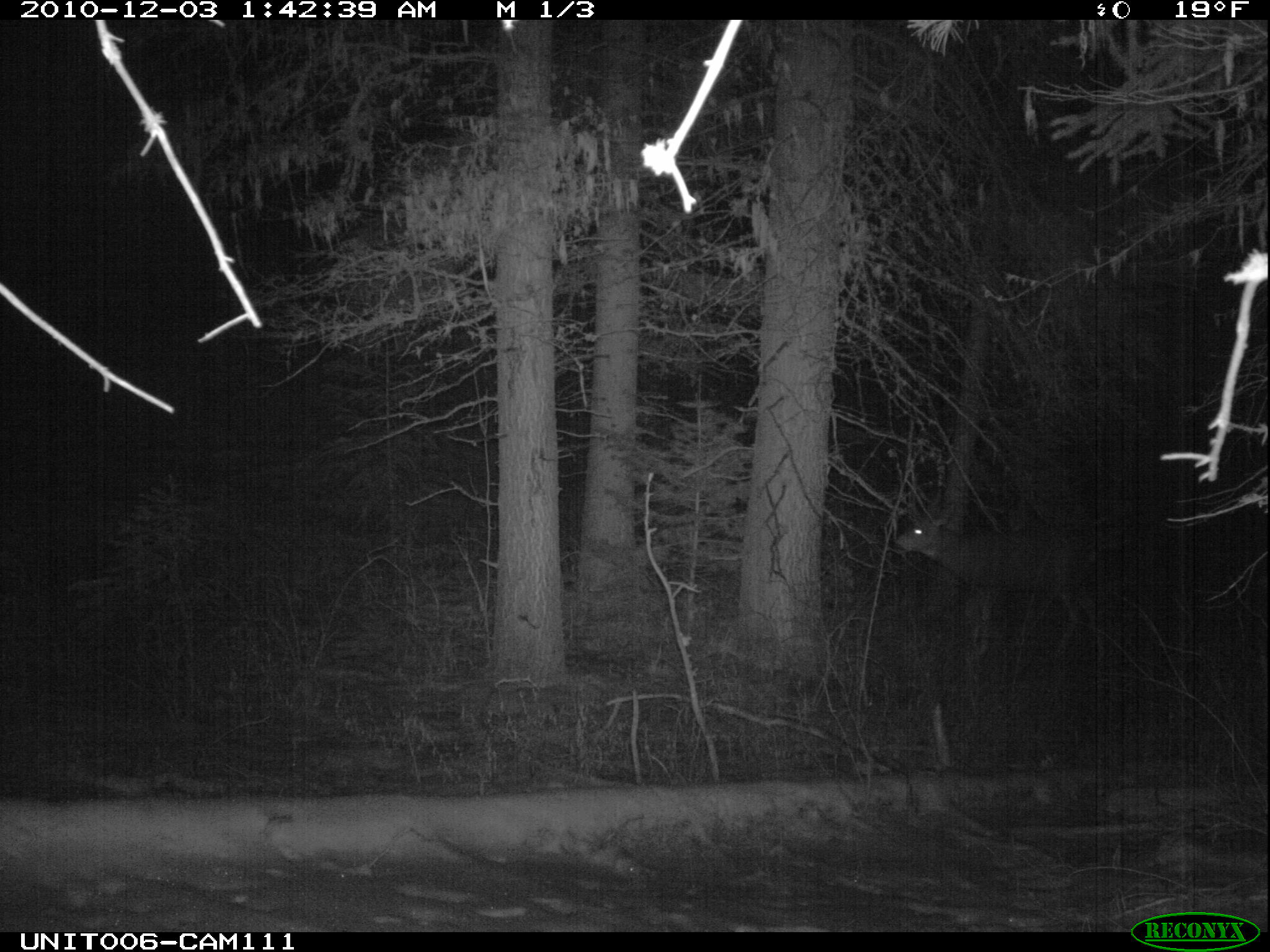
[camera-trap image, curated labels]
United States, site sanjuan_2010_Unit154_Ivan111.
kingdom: Animalia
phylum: Chordata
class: Mammalia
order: Artiodactyla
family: Cervidae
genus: Odocoileus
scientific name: Odocoileus hemionus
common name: mule deer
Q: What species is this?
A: Odocoileus hemionus (mule deer).